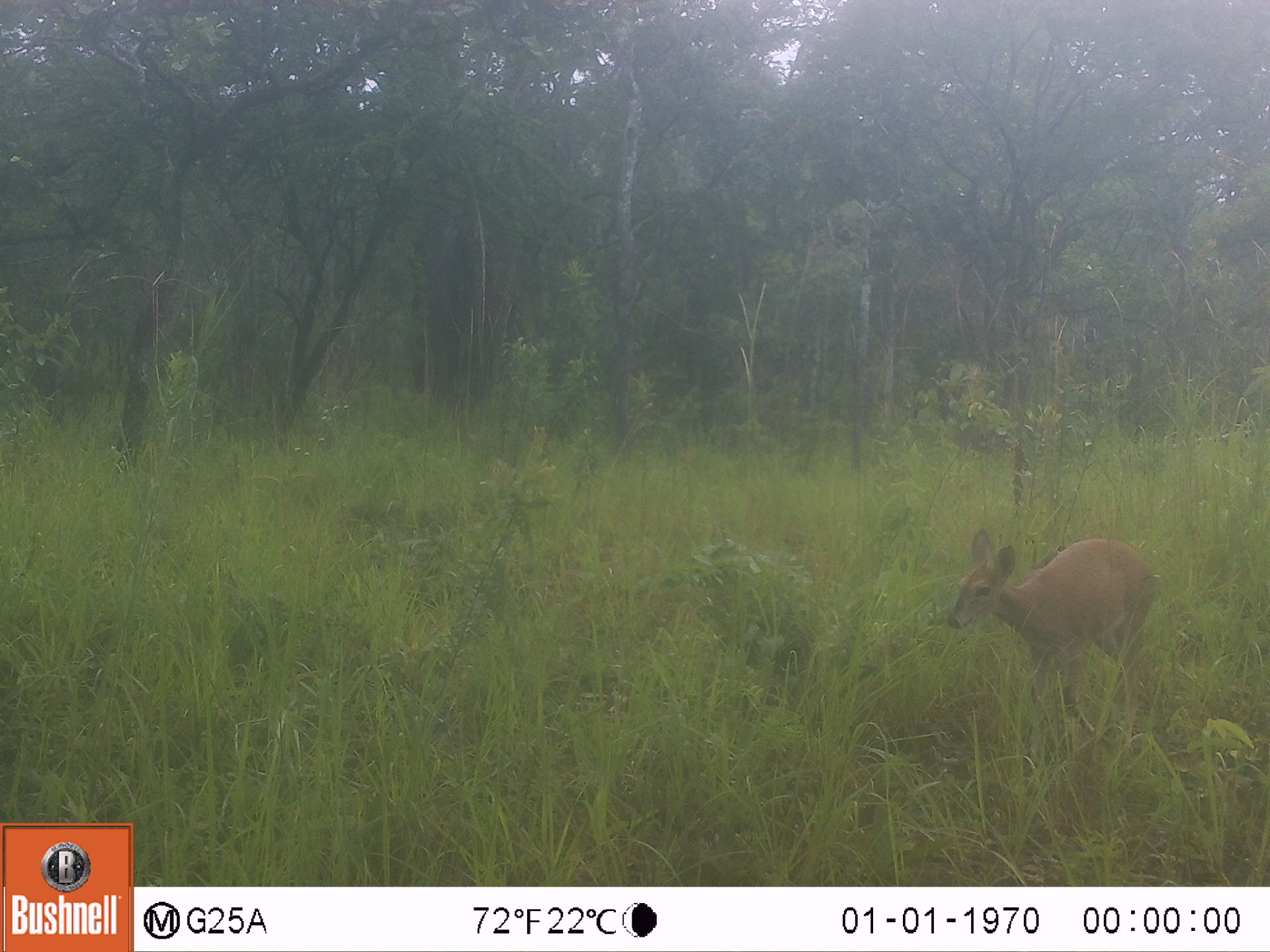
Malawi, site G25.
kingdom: Animalia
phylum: Chordata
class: Mammalia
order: Artiodactyla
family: Bovidae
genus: Sylvicapra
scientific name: Sylvicapra grimmia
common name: common duiker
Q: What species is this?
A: Common duiker (Sylvicapra grimmia).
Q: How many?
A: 1.